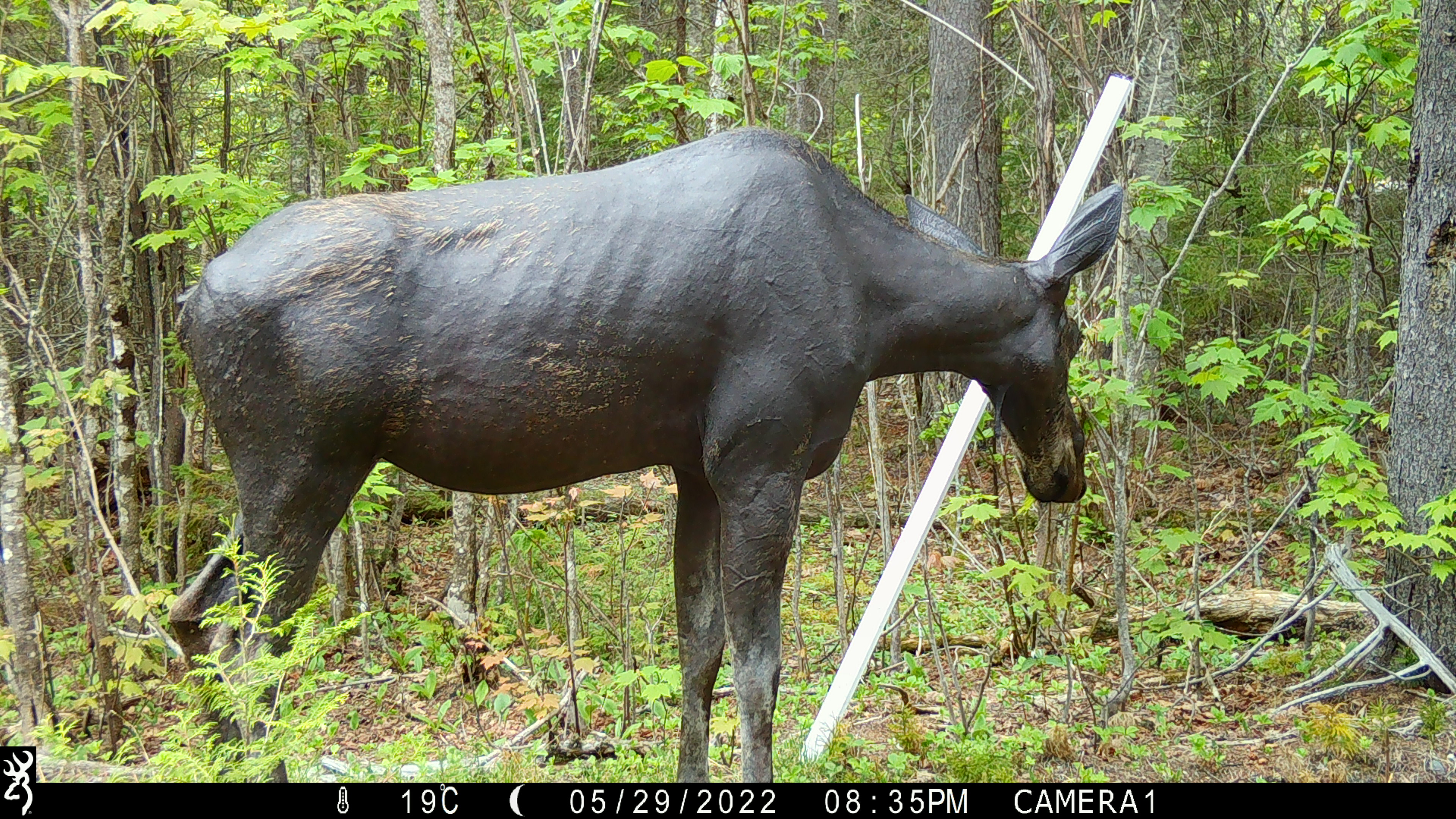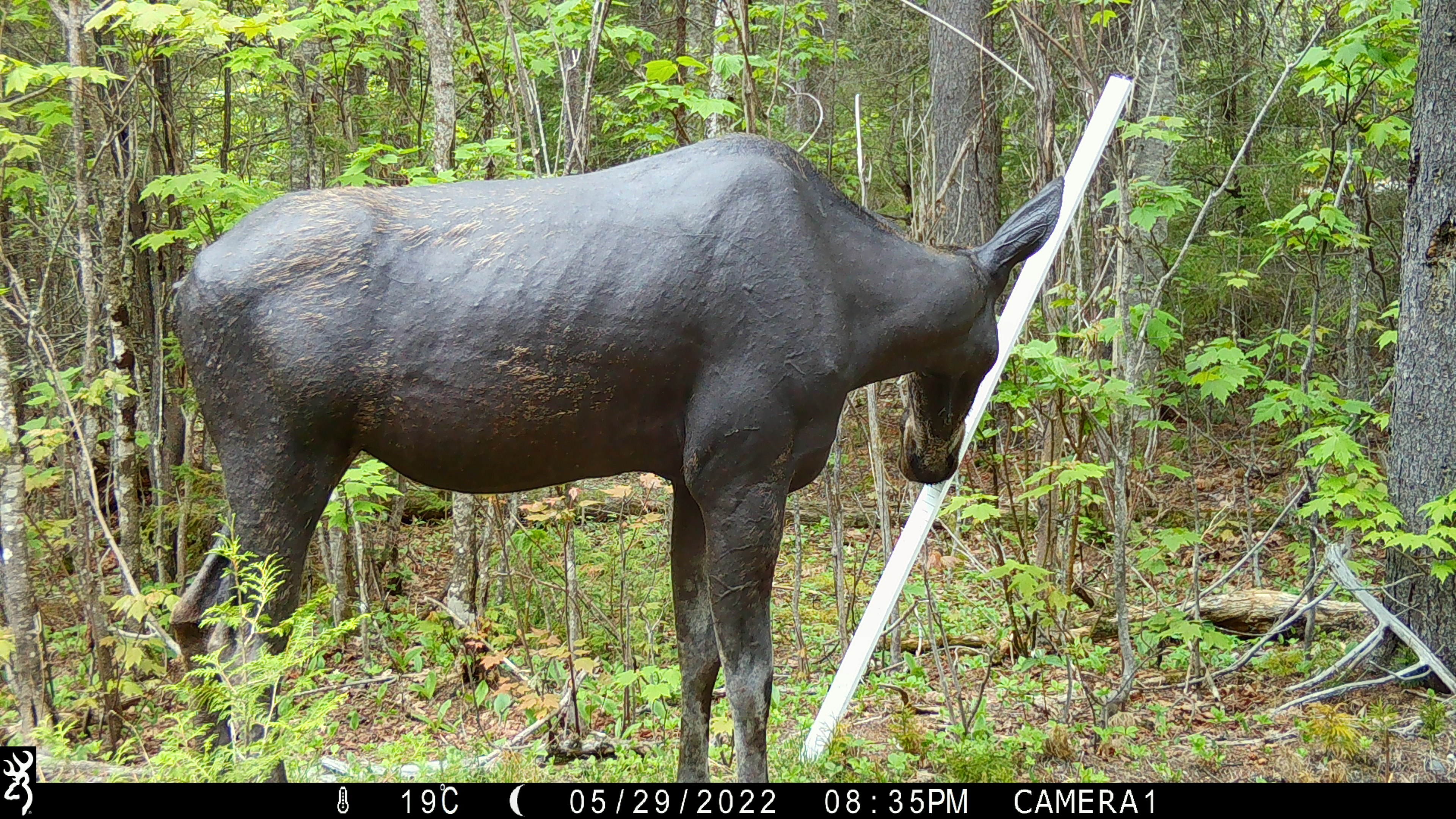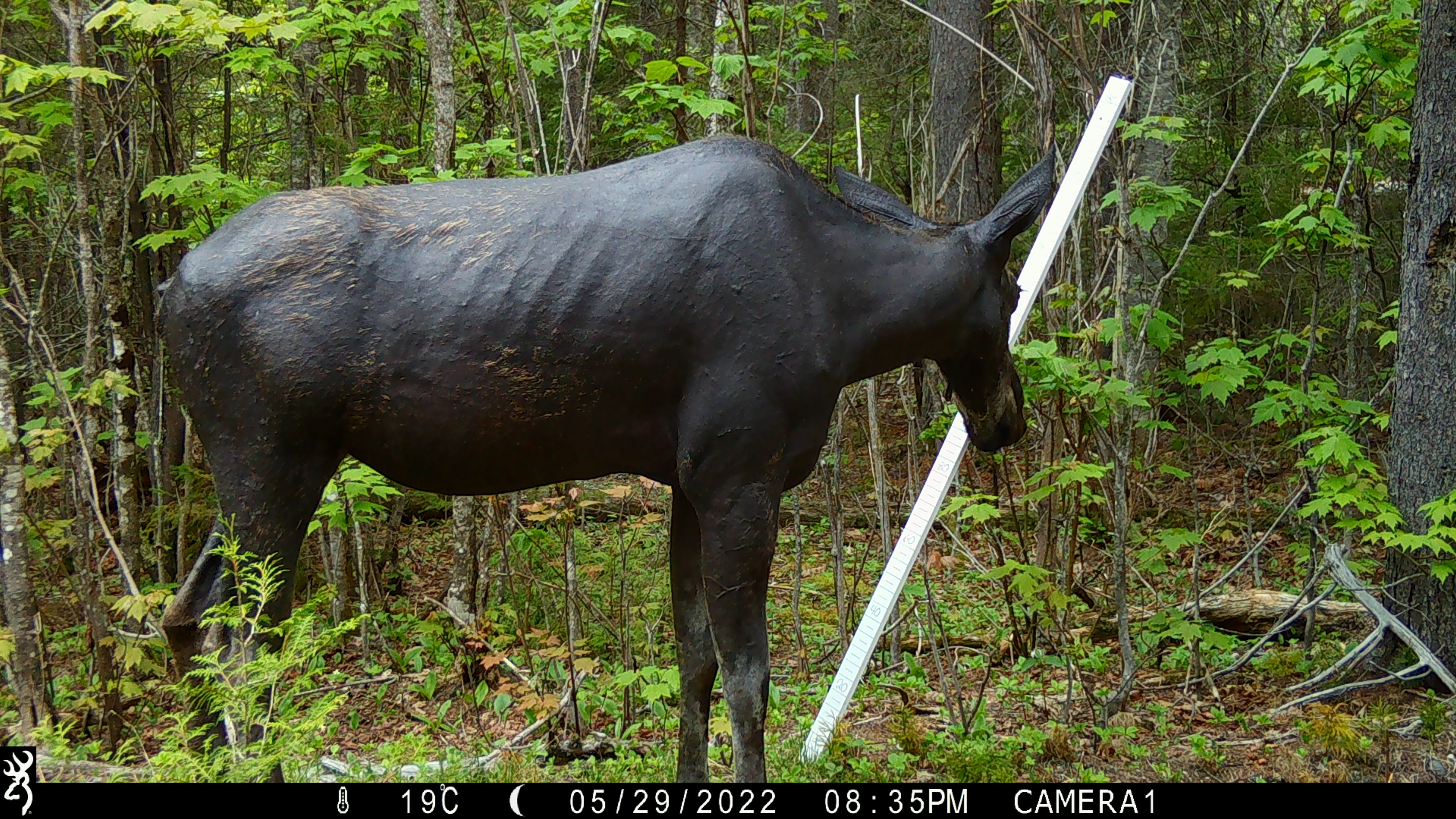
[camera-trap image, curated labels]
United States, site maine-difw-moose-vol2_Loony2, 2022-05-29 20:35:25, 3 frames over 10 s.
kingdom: Animalia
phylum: Chordata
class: Mammalia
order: Artiodactyla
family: Cervidae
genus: Alces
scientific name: Alces alces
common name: moose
Moose (Alces alces).